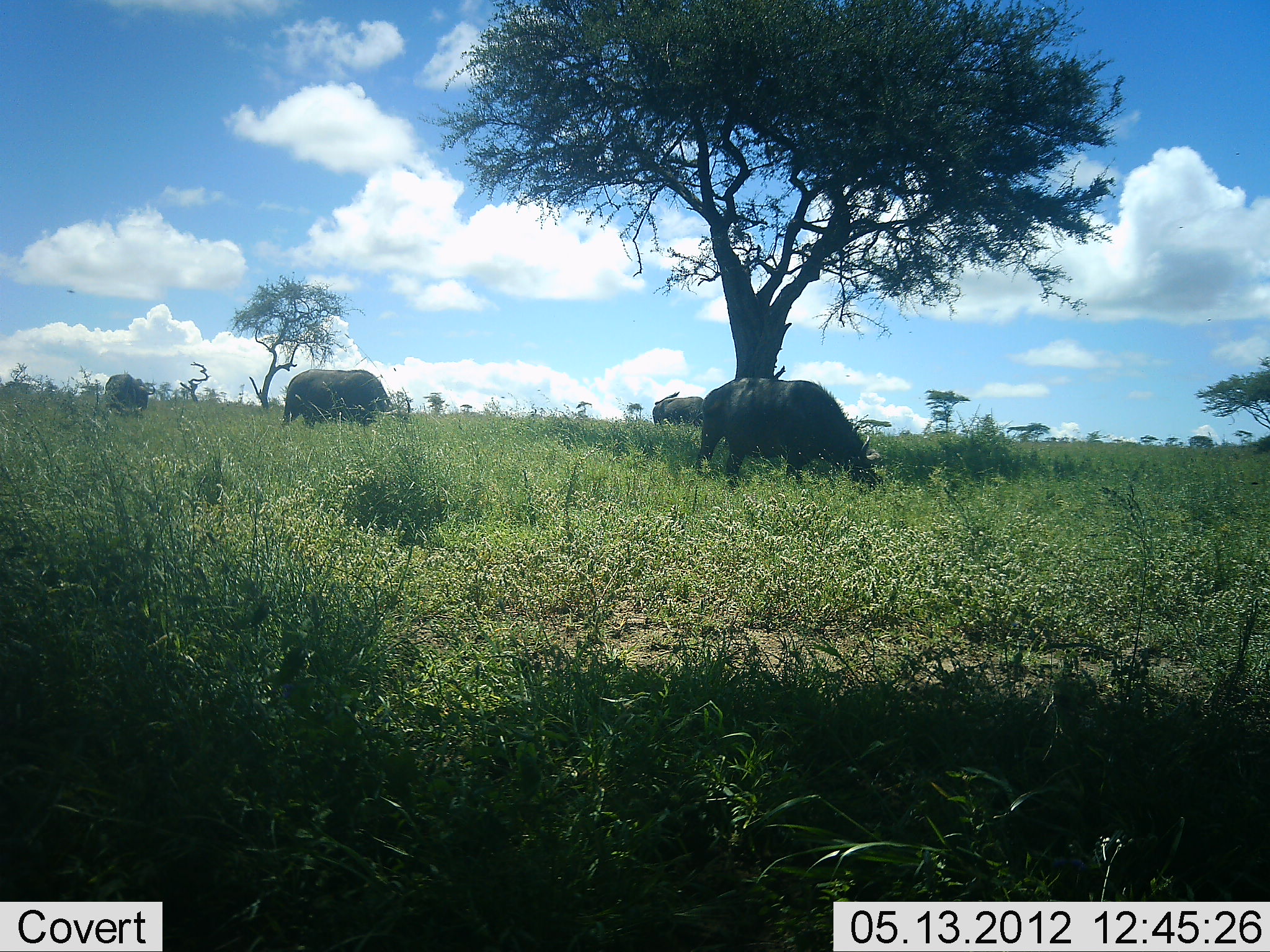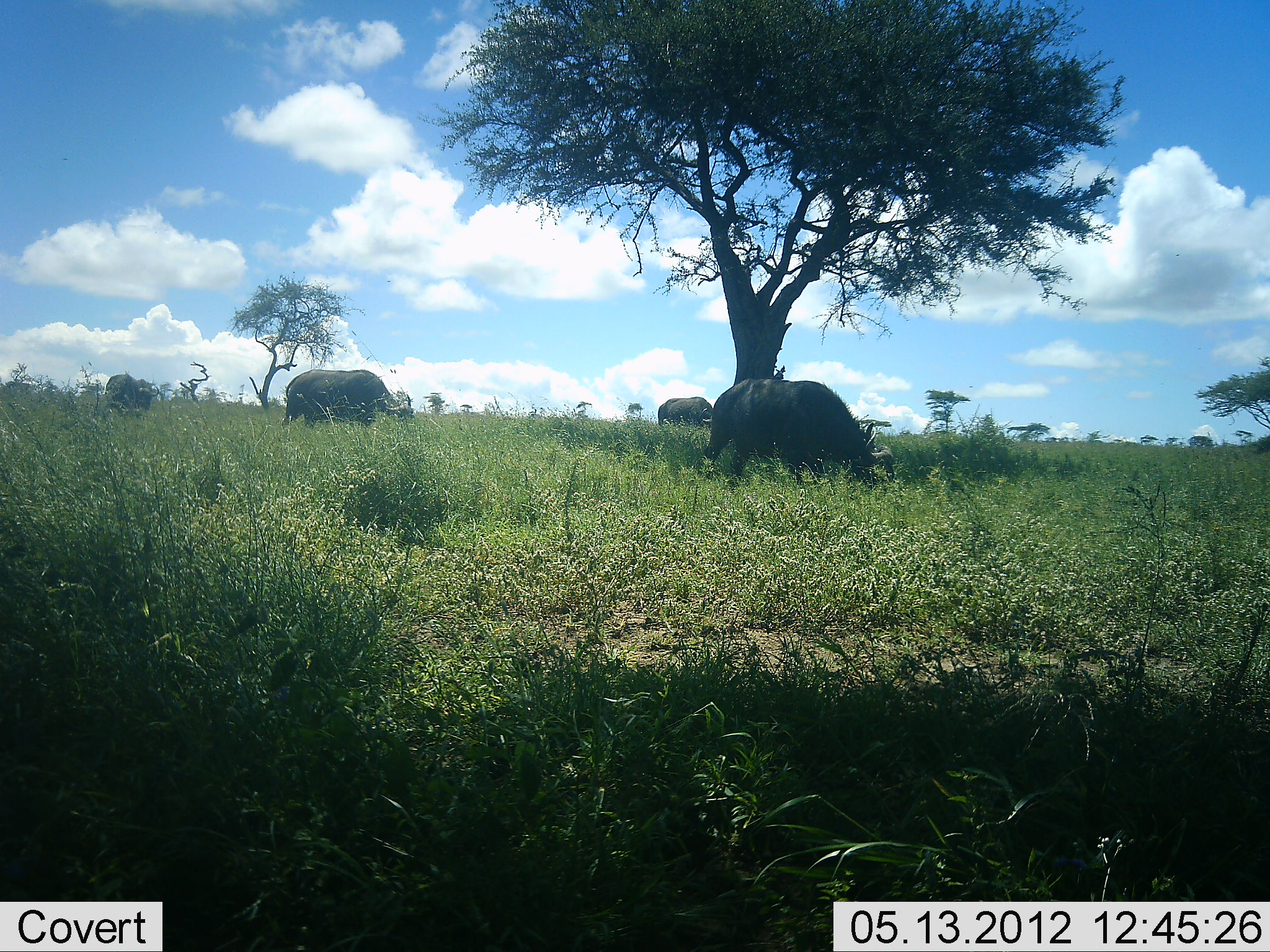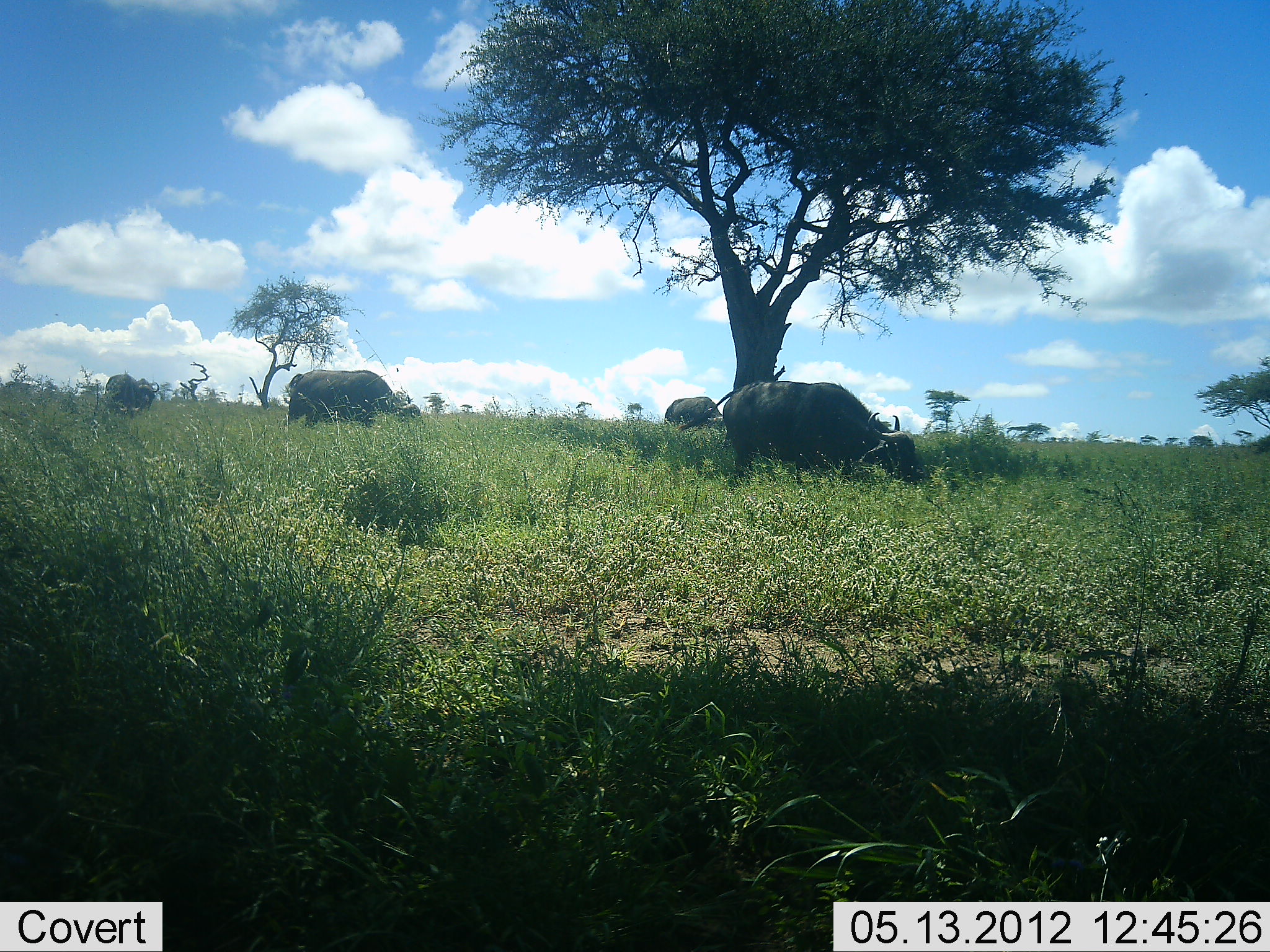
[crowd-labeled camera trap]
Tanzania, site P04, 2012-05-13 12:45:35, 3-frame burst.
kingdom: Animalia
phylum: Chordata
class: Mammalia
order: Artiodactyla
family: Bovidae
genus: Syncerus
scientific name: Syncerus caffer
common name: cape buffalo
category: buffalo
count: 4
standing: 31%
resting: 0%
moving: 12%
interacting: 0%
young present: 0%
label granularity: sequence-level